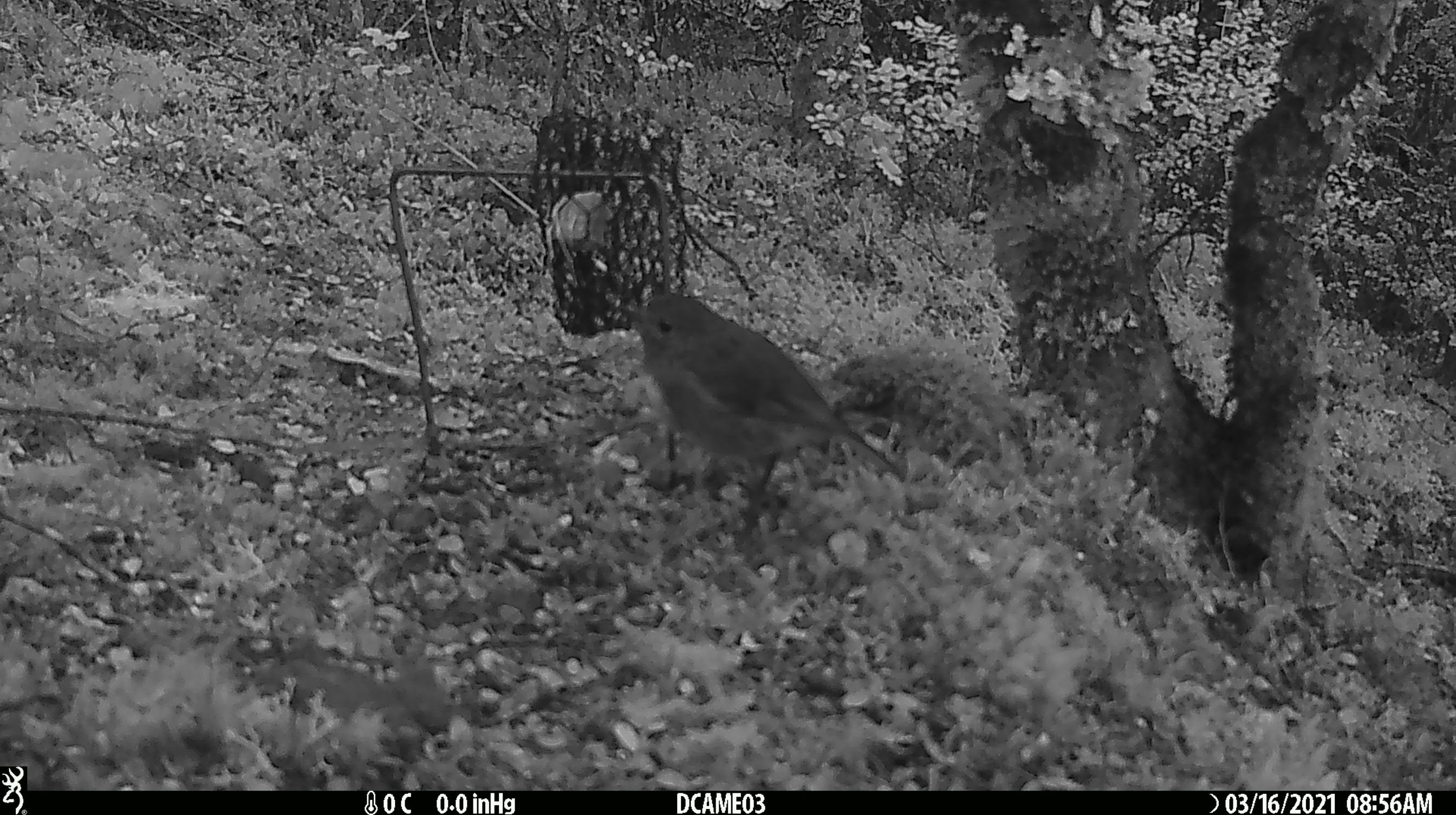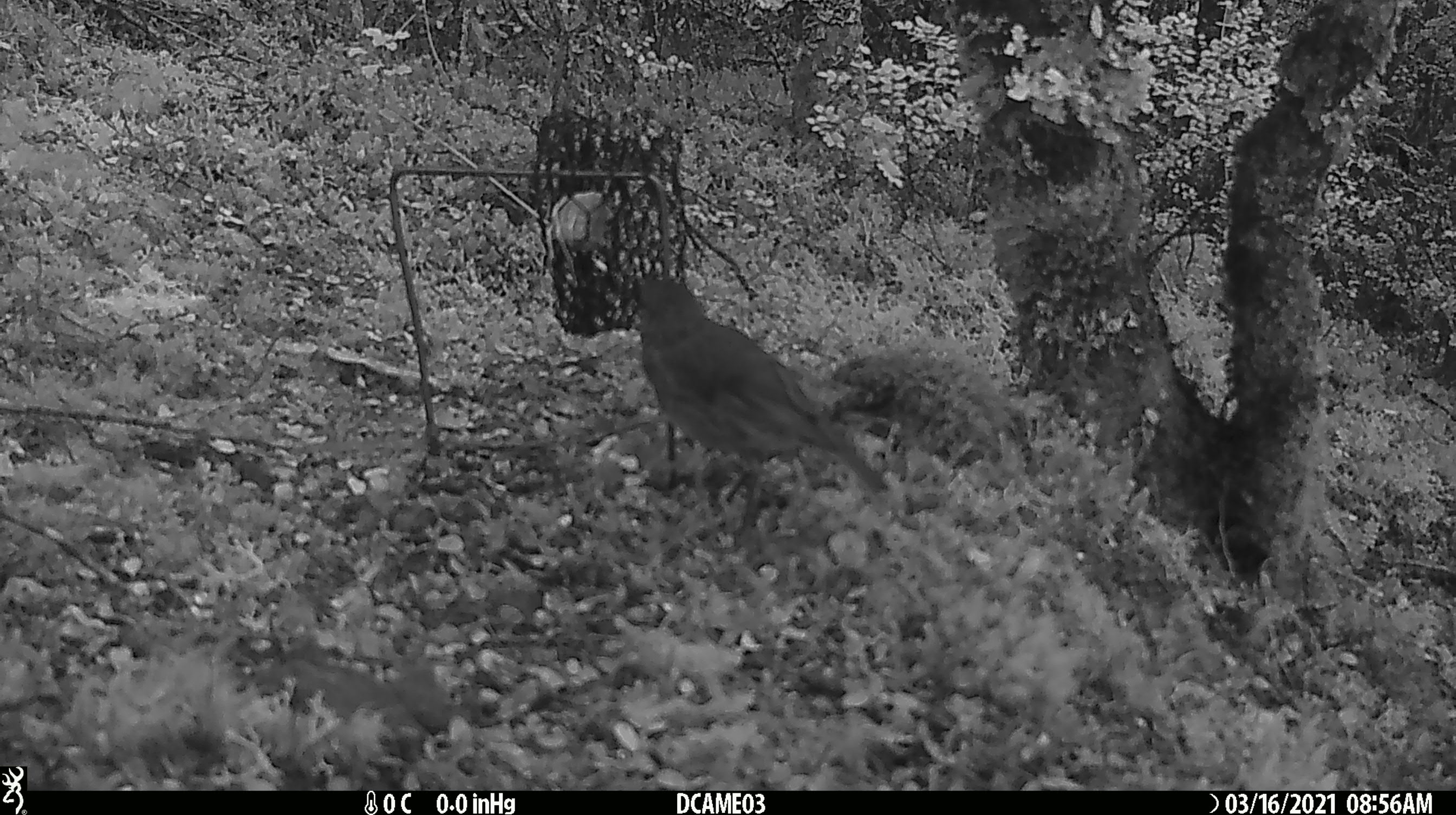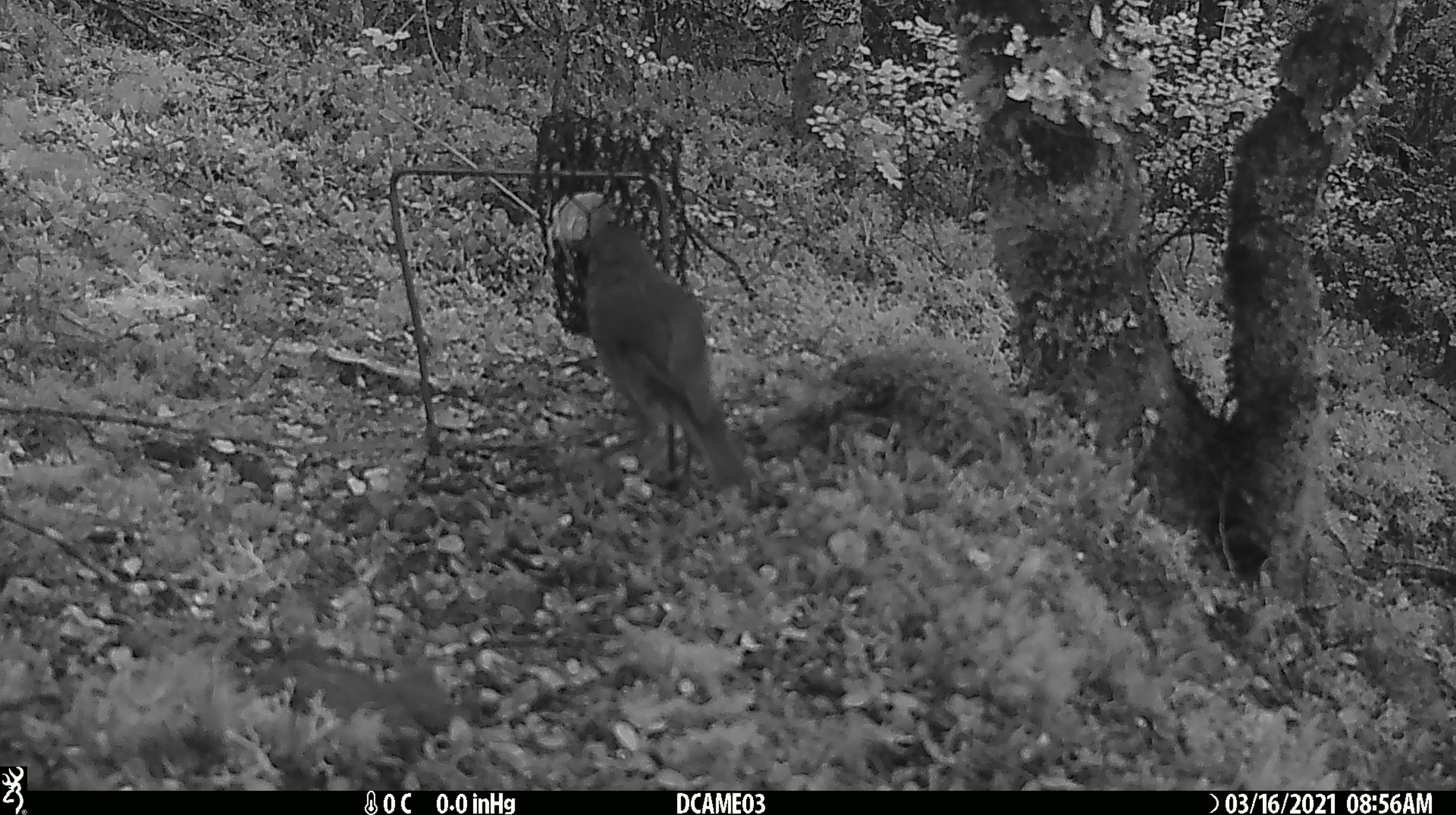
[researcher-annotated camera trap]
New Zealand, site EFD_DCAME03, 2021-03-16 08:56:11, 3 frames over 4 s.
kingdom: Animalia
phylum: Chordata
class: Aves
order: Passeriformes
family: Petroicidae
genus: Petroica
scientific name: Petroica australis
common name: new zealand robin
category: robin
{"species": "robin (new zealand robin) (Petroica australis)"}